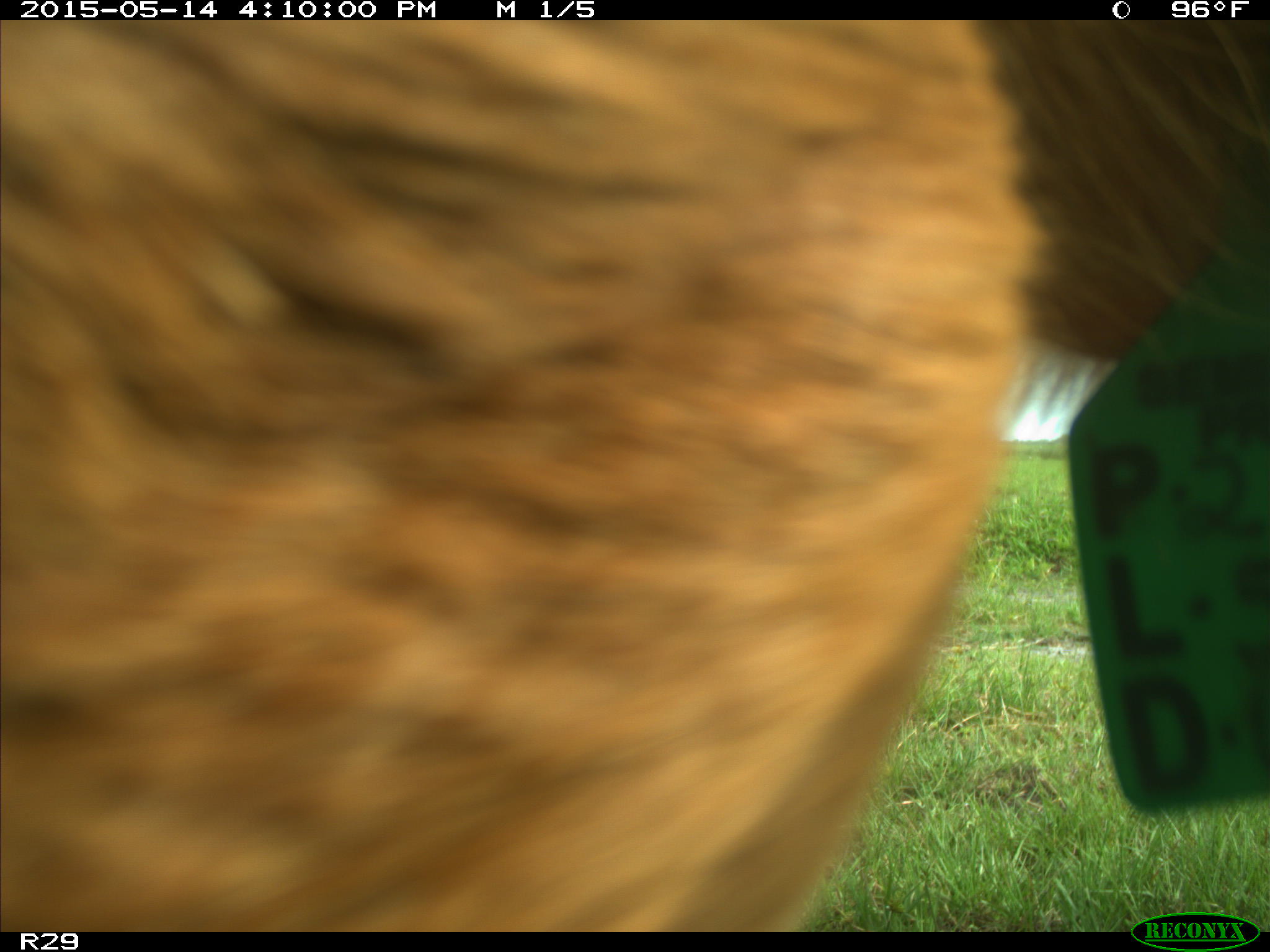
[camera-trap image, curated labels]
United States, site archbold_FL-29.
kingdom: Animalia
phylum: Chordata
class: Mammalia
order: Artiodactyla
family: Bovidae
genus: Bos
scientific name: Bos taurus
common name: domestic cow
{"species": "Bos taurus (domestic cow)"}